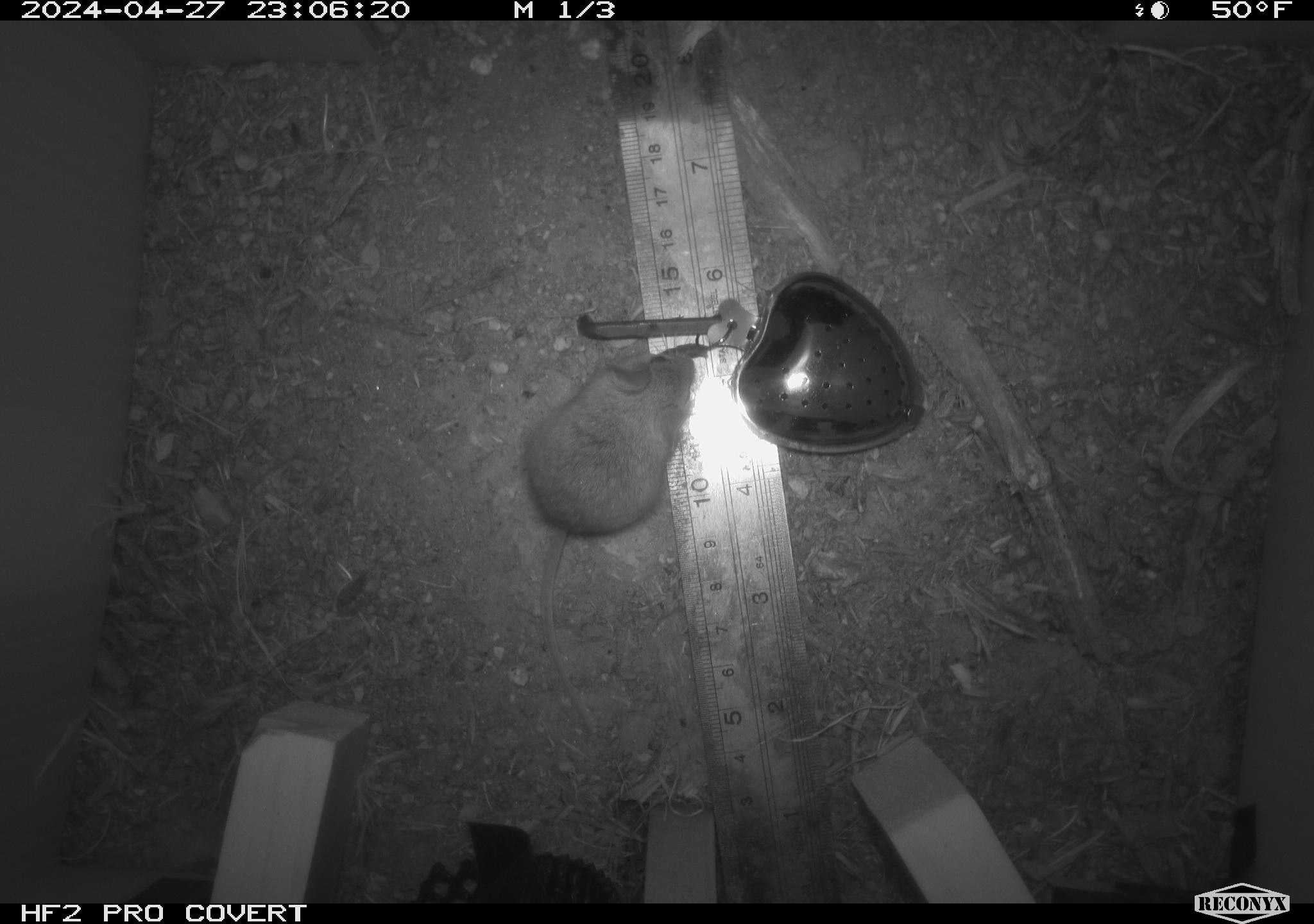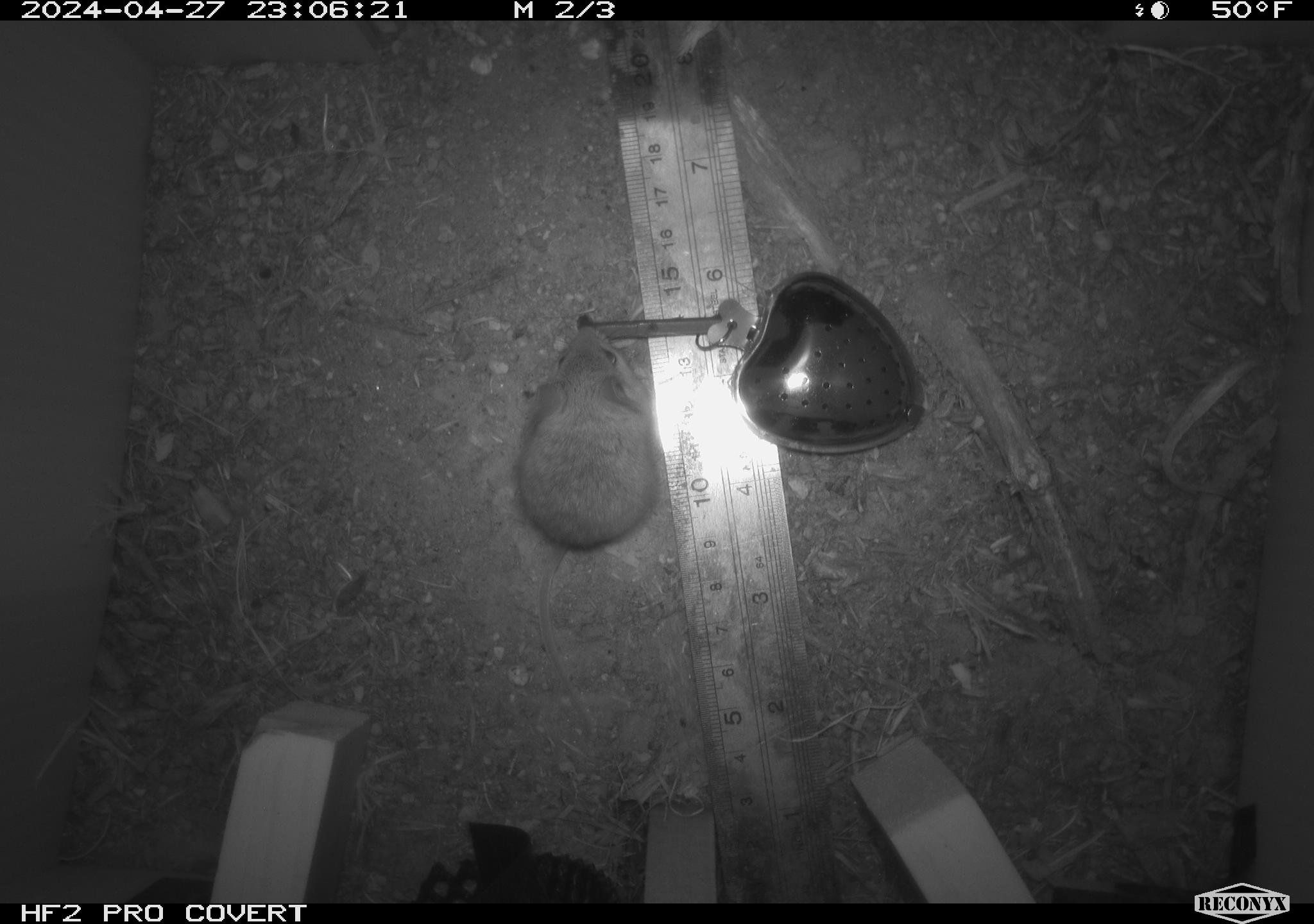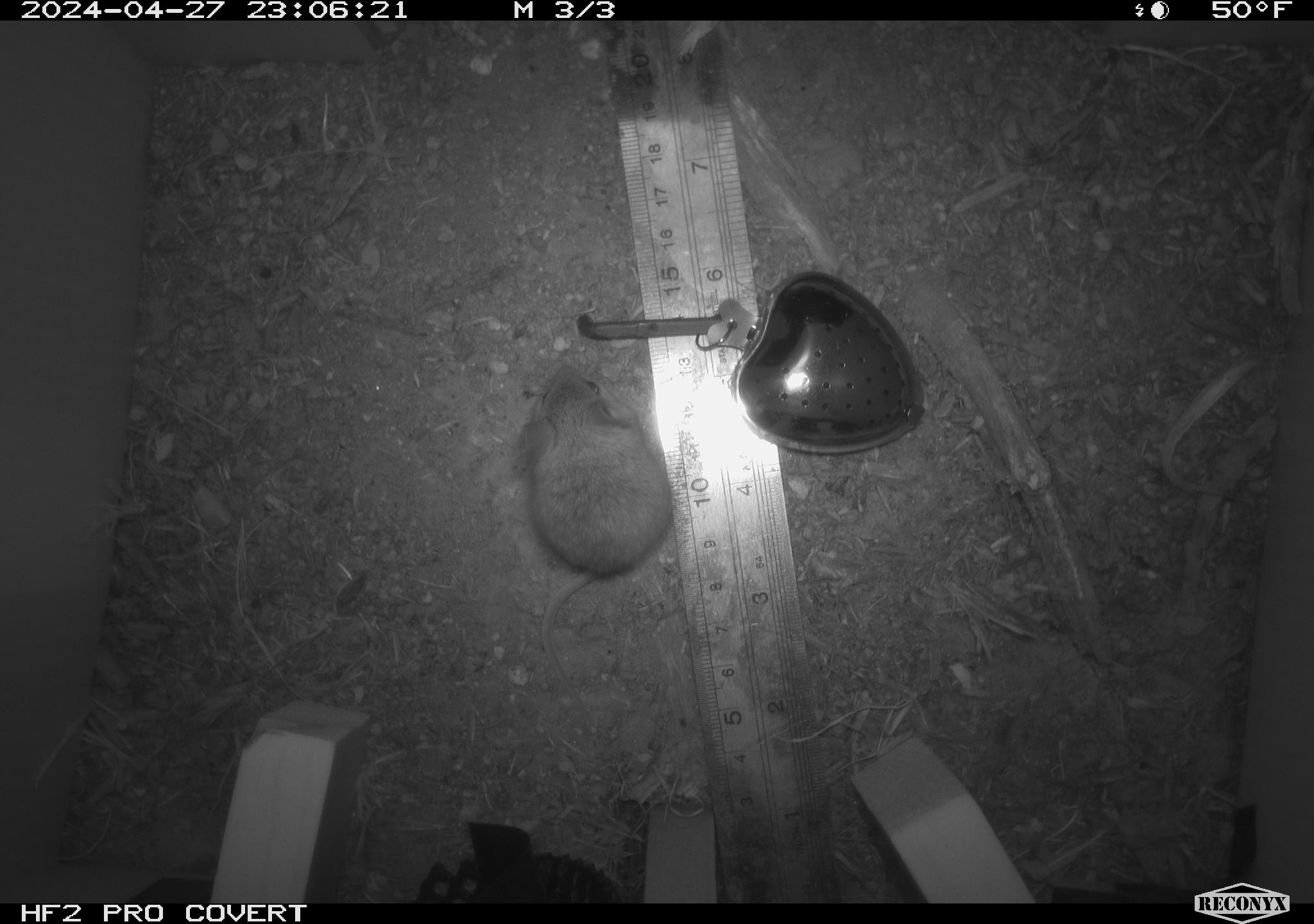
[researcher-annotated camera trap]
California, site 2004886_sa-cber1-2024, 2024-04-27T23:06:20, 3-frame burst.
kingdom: Animalia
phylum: Chordata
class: Mammalia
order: Rodentia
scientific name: Rodentia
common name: mouse species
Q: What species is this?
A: Mouse species (Rodentia).